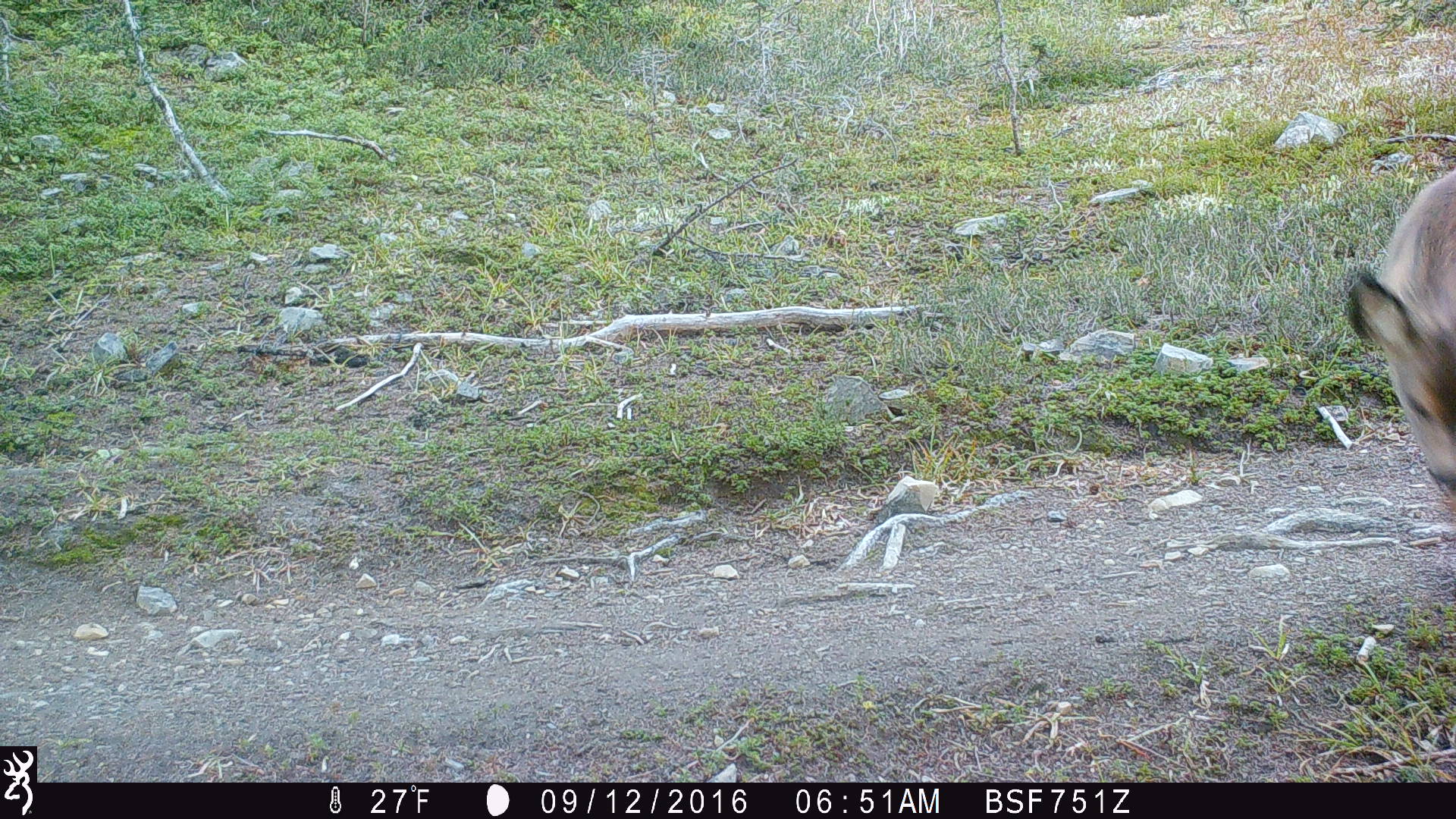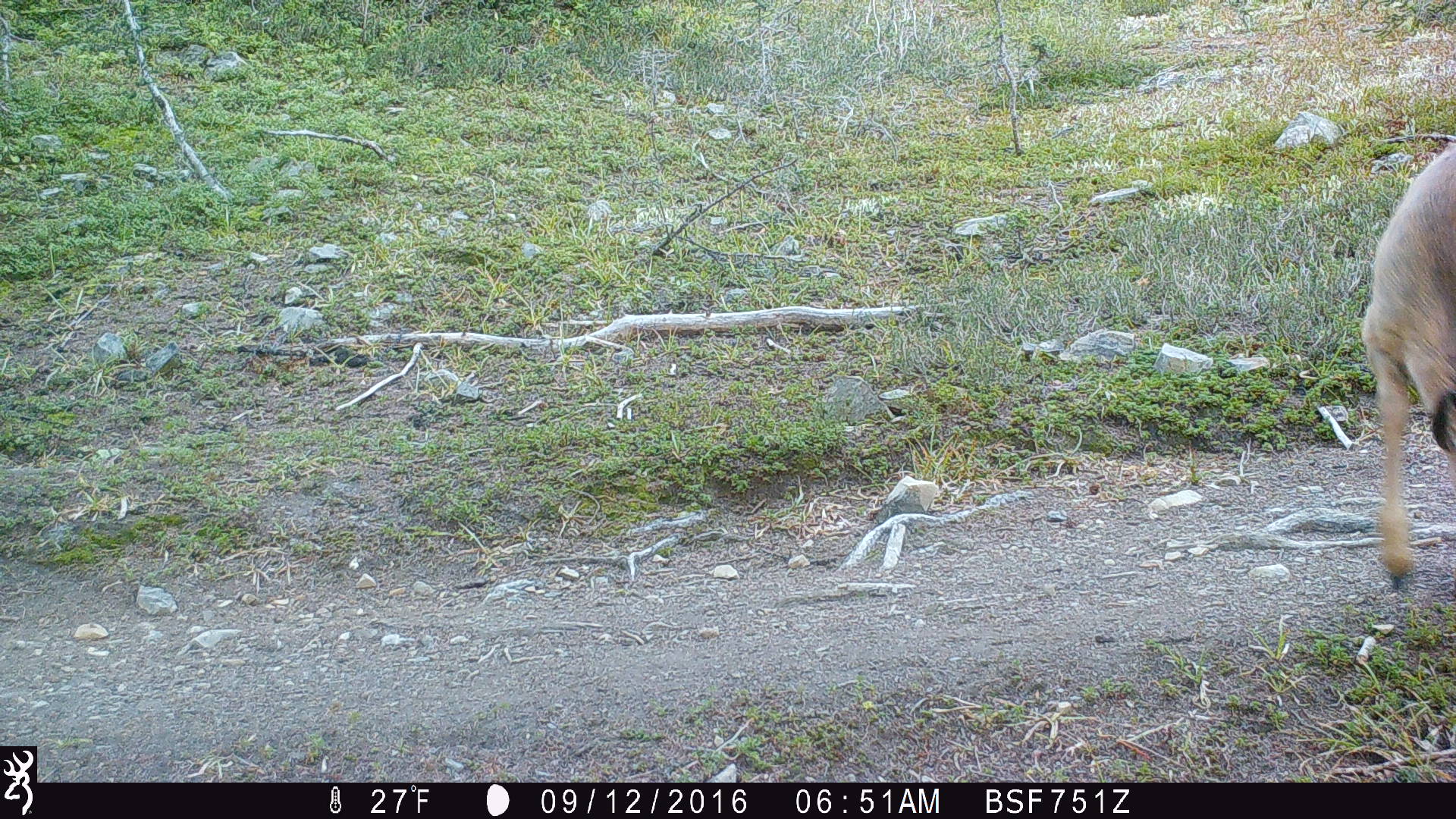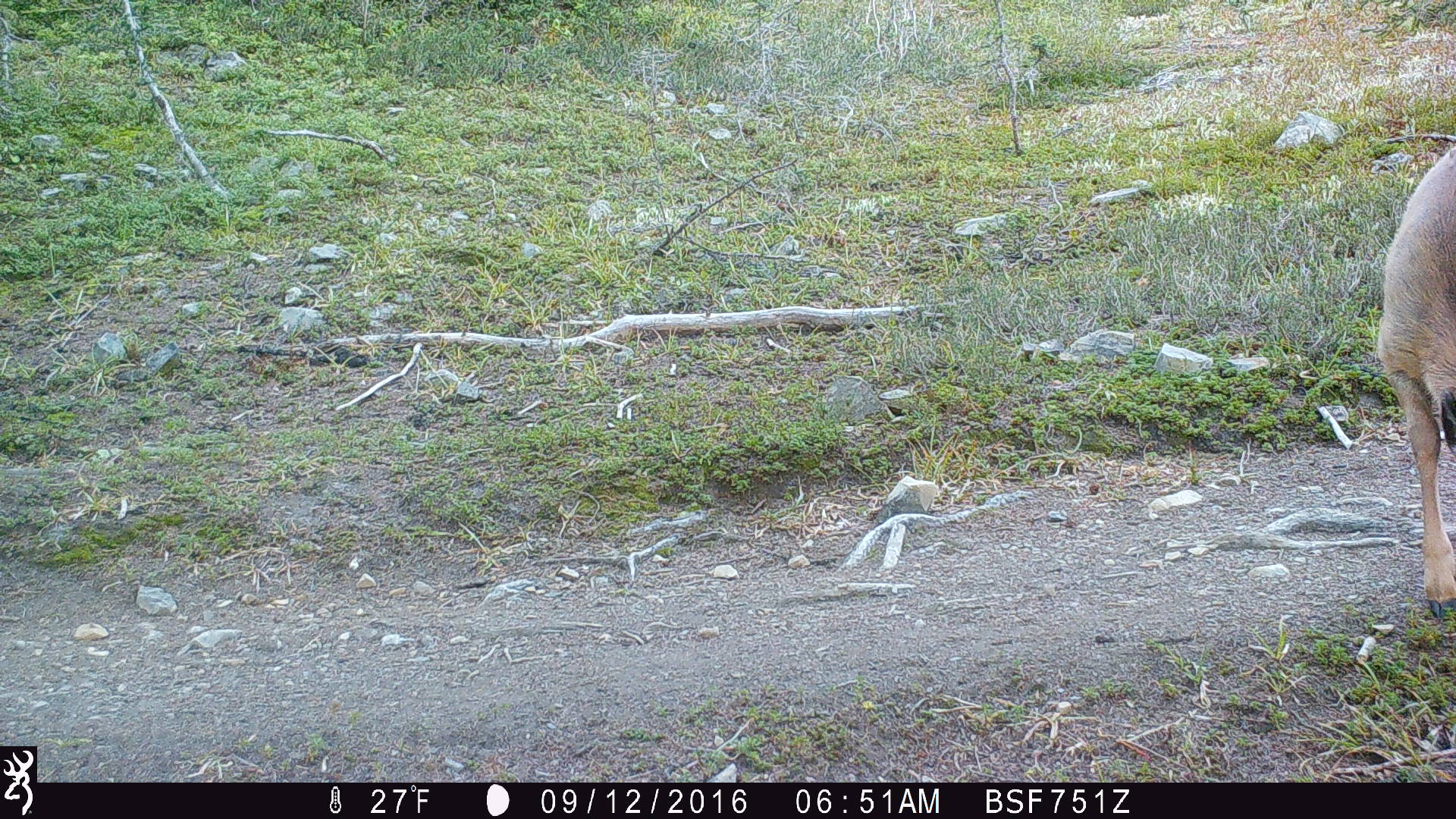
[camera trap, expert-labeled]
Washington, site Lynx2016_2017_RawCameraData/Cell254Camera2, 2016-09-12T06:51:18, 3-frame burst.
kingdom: Animalia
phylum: Chordata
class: Mammalia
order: Artiodactyla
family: Cervidae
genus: Odocoileus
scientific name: Odocoileus hemionus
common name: mule deer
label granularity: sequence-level